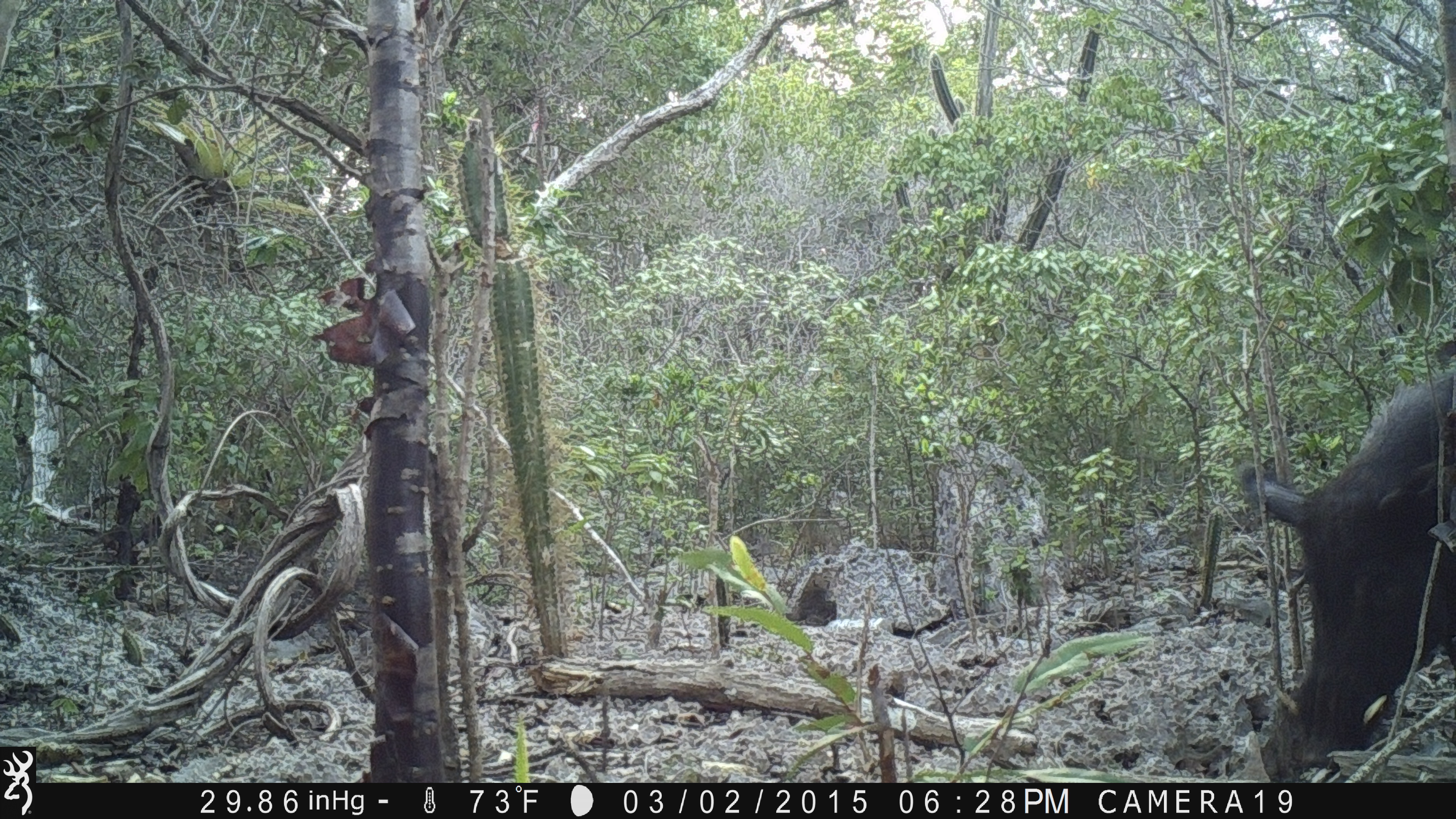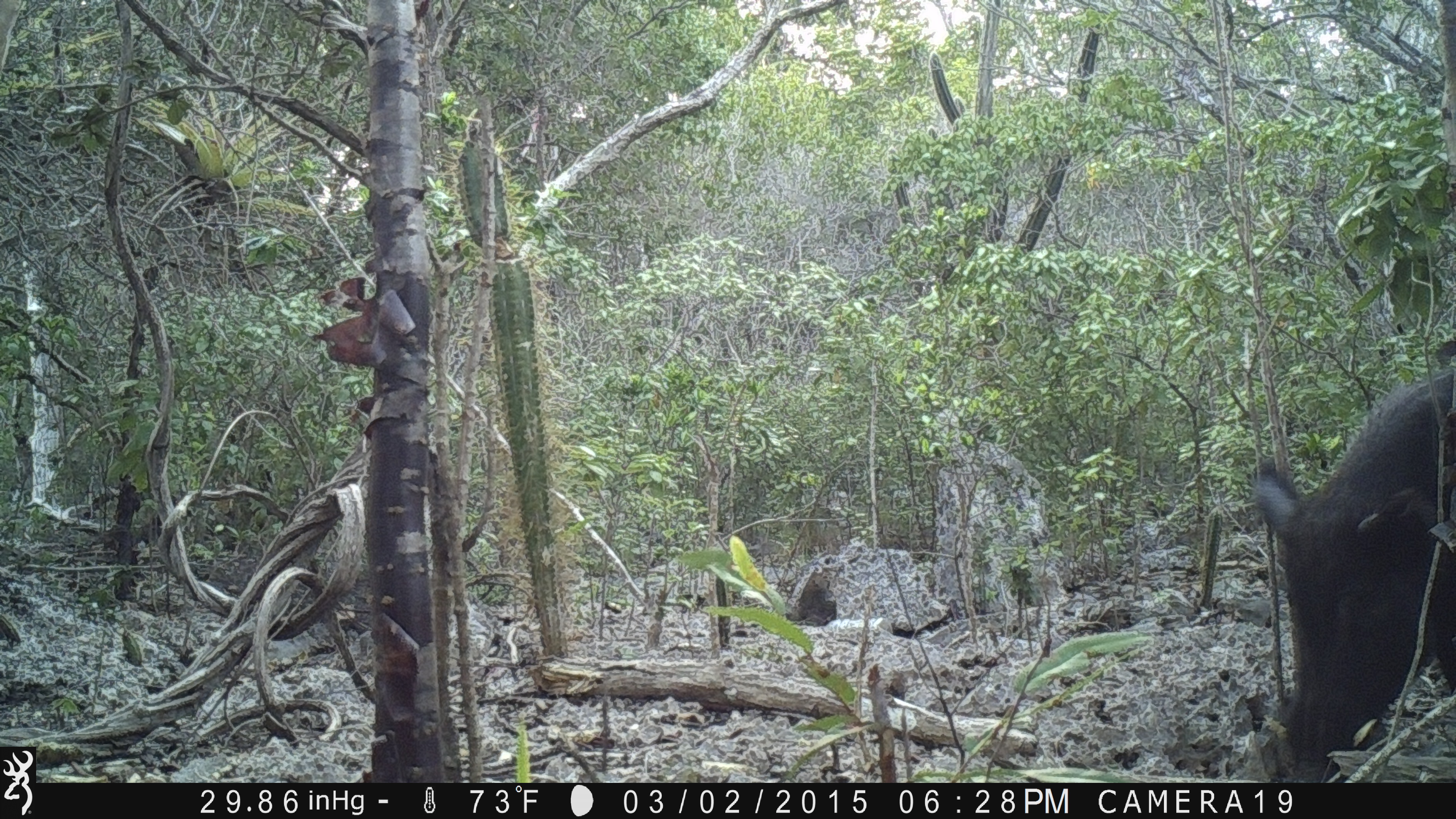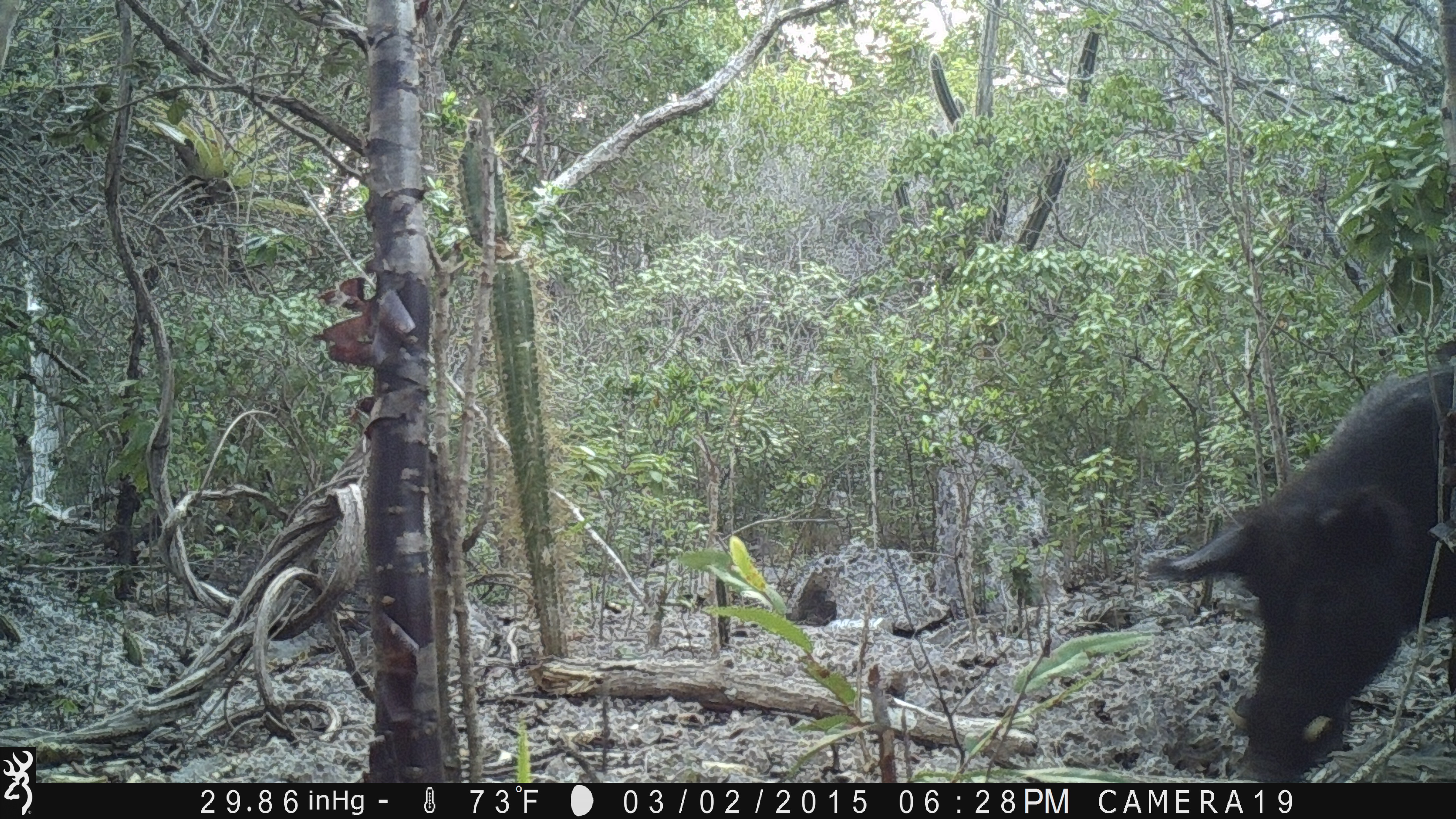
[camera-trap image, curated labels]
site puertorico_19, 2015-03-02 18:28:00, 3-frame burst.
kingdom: Animalia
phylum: Chordata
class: Mammalia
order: Artiodactyla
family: Suidae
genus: Sus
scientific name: Sus scrofa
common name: pig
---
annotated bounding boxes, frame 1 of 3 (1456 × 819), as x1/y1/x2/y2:
pig: 1235/352/1456/781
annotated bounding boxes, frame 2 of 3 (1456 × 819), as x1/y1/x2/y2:
pig: 1248/342/1454/785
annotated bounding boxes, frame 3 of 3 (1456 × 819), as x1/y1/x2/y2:
pig: 1142/342/1456/783